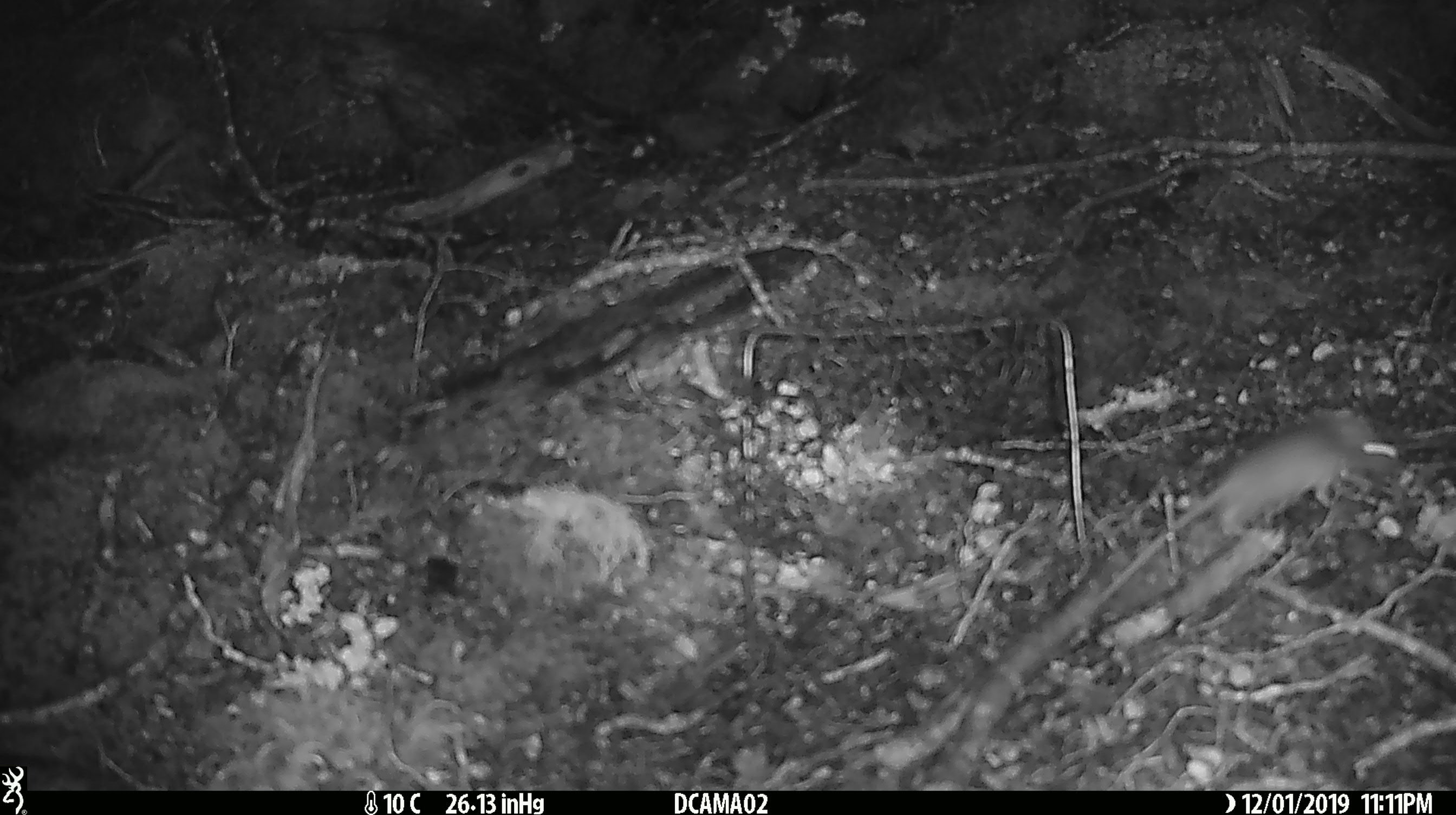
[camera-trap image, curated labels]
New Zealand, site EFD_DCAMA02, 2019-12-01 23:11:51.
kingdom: Animalia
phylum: Chordata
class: Mammalia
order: Rodentia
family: Muridae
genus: Mus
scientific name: Mus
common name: mouse